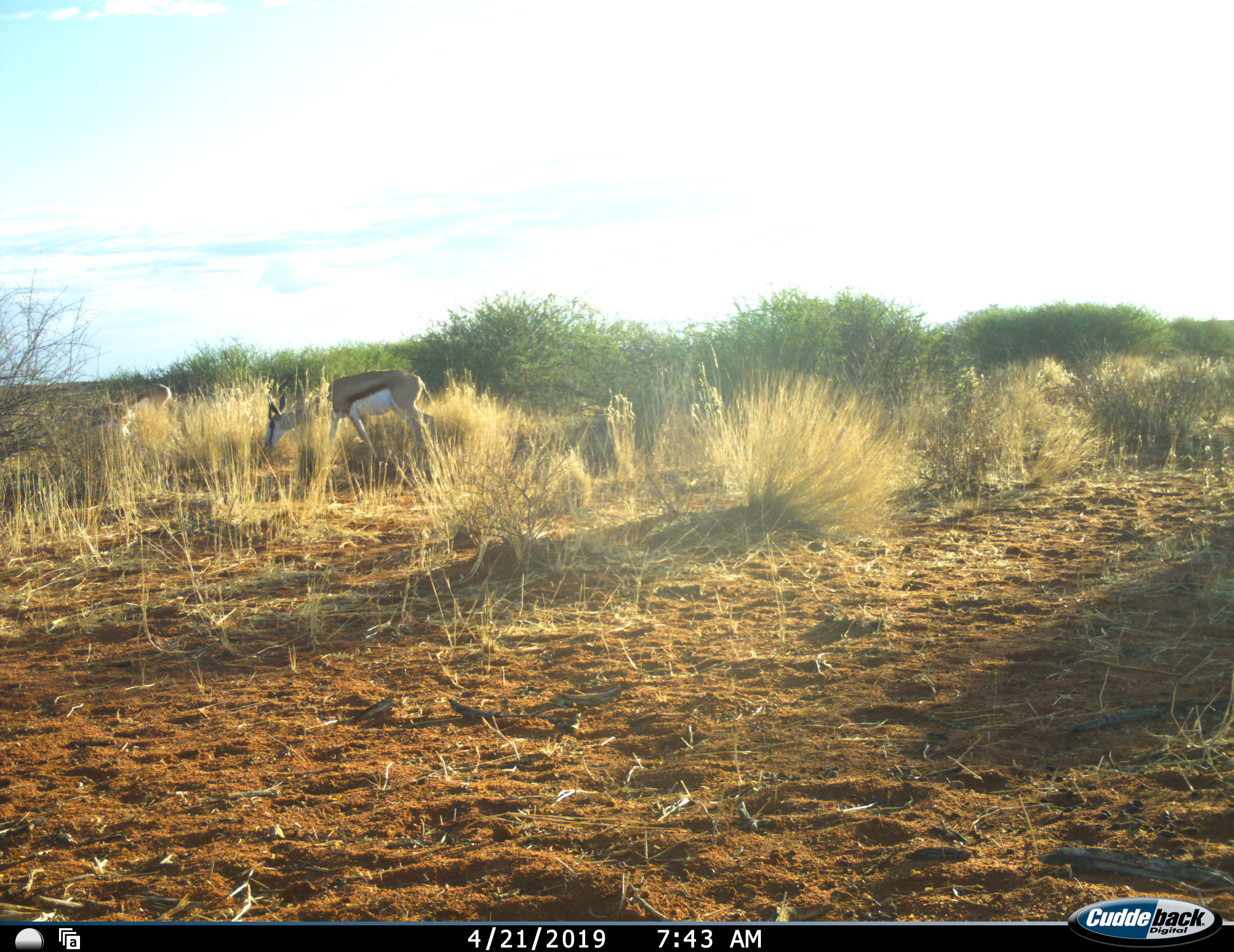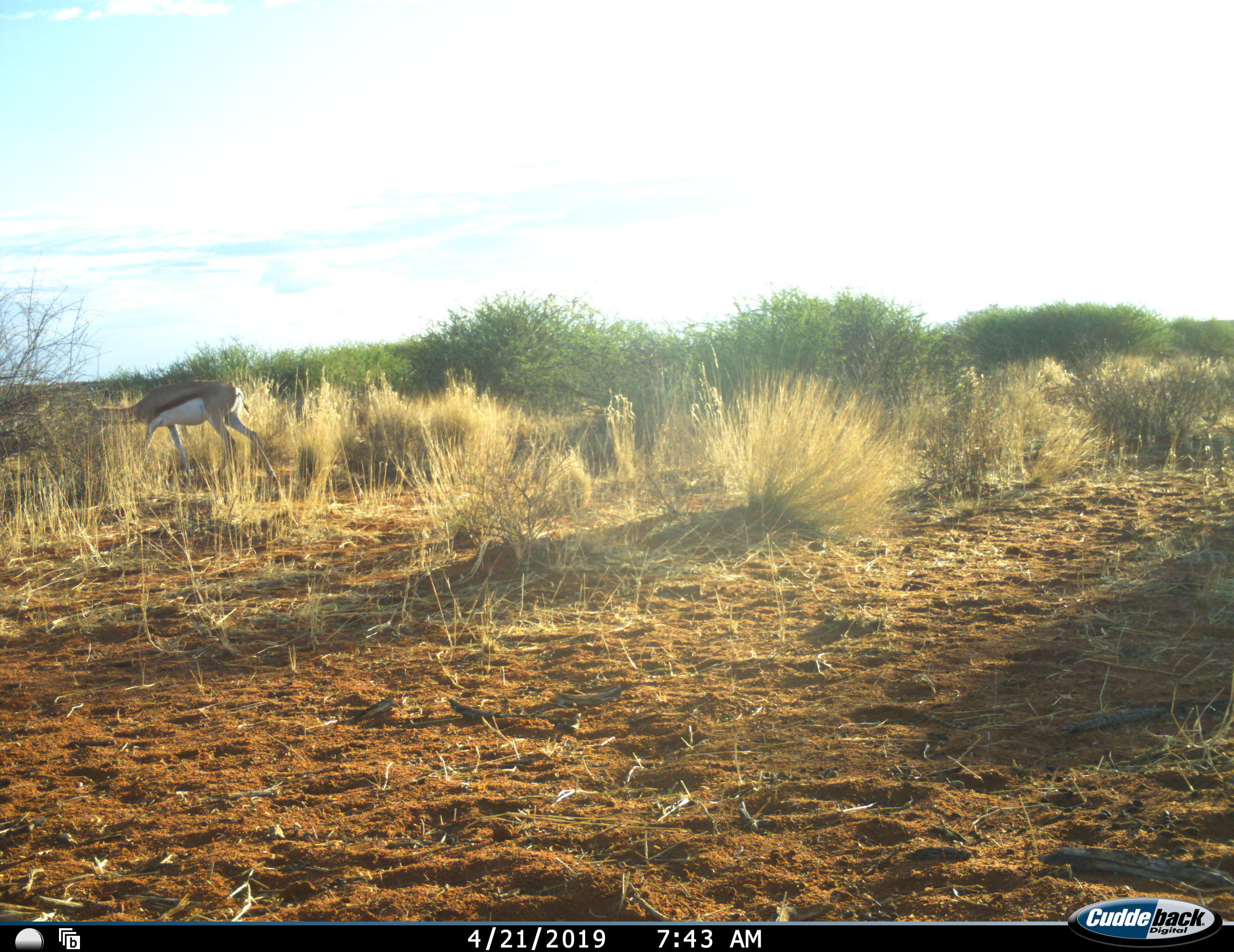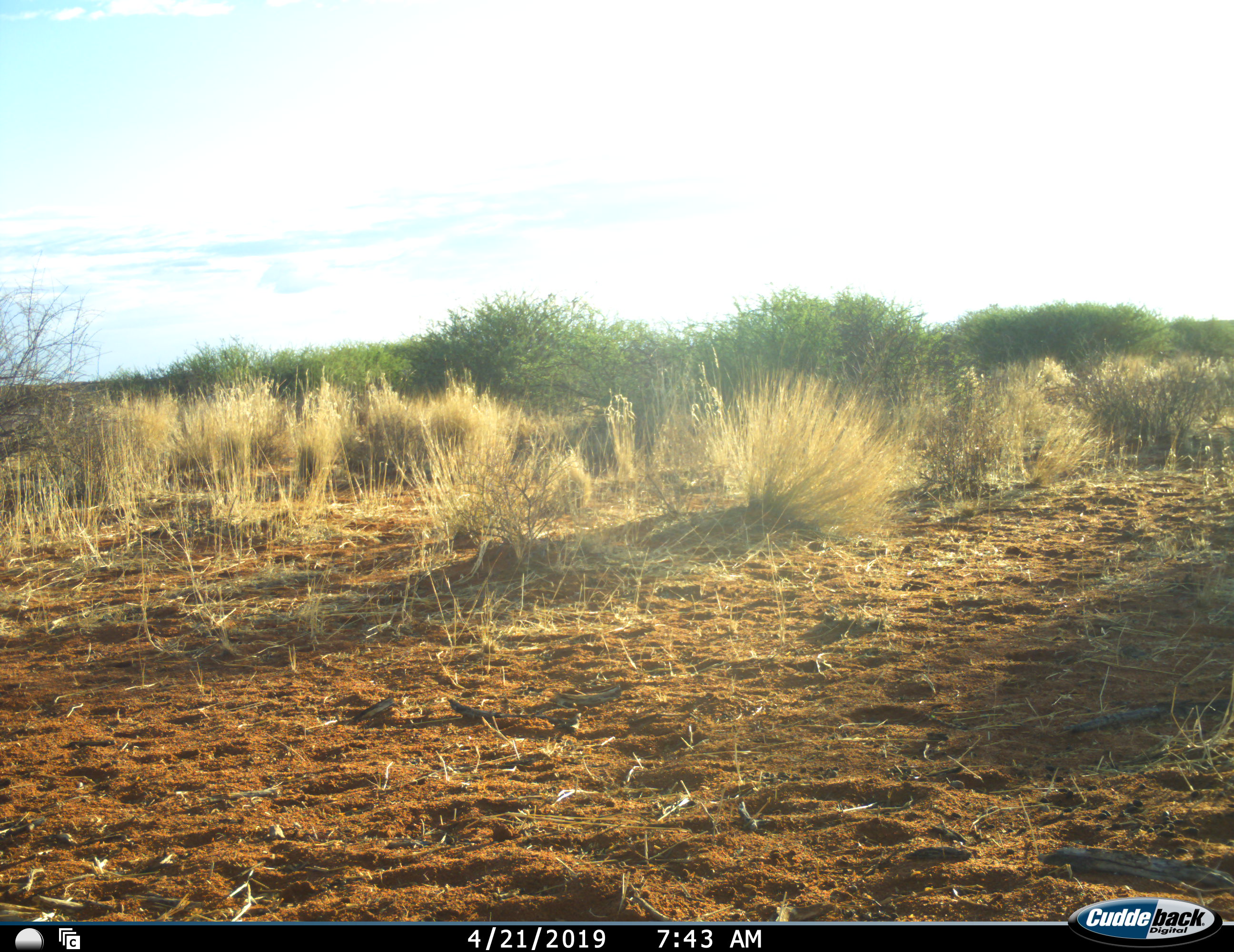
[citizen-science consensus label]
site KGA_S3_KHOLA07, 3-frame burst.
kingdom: Animalia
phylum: Chordata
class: Mammalia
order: Artiodactyla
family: Bovidae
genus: Antidorcas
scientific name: Antidorcas marsupialis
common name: springbok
Springbok (Antidorcas marsupialis), count 1. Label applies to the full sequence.